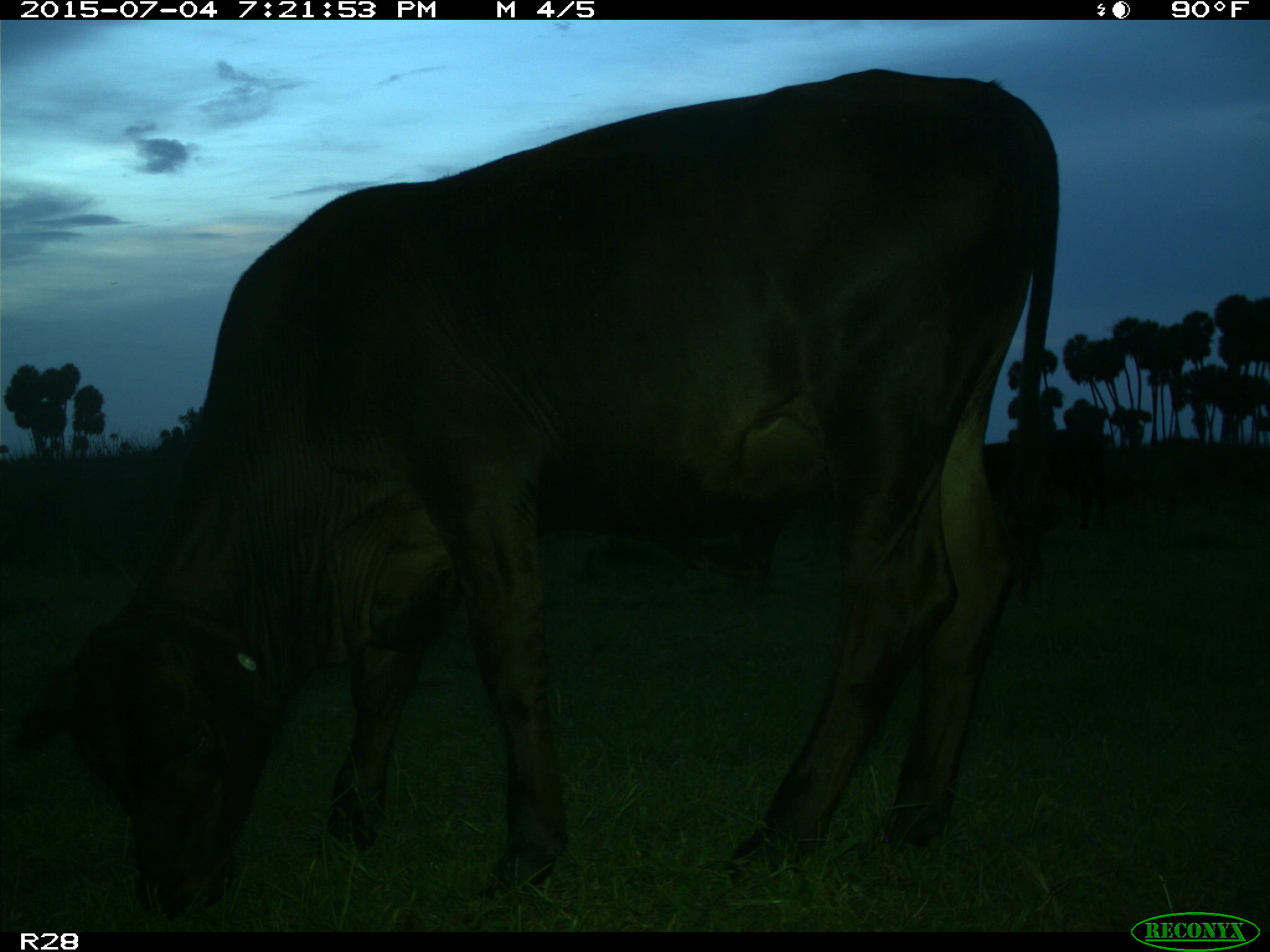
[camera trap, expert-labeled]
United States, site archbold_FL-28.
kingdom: Animalia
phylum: Chordata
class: Mammalia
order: Artiodactyla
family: Bovidae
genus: Bos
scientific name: Bos taurus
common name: domestic cow